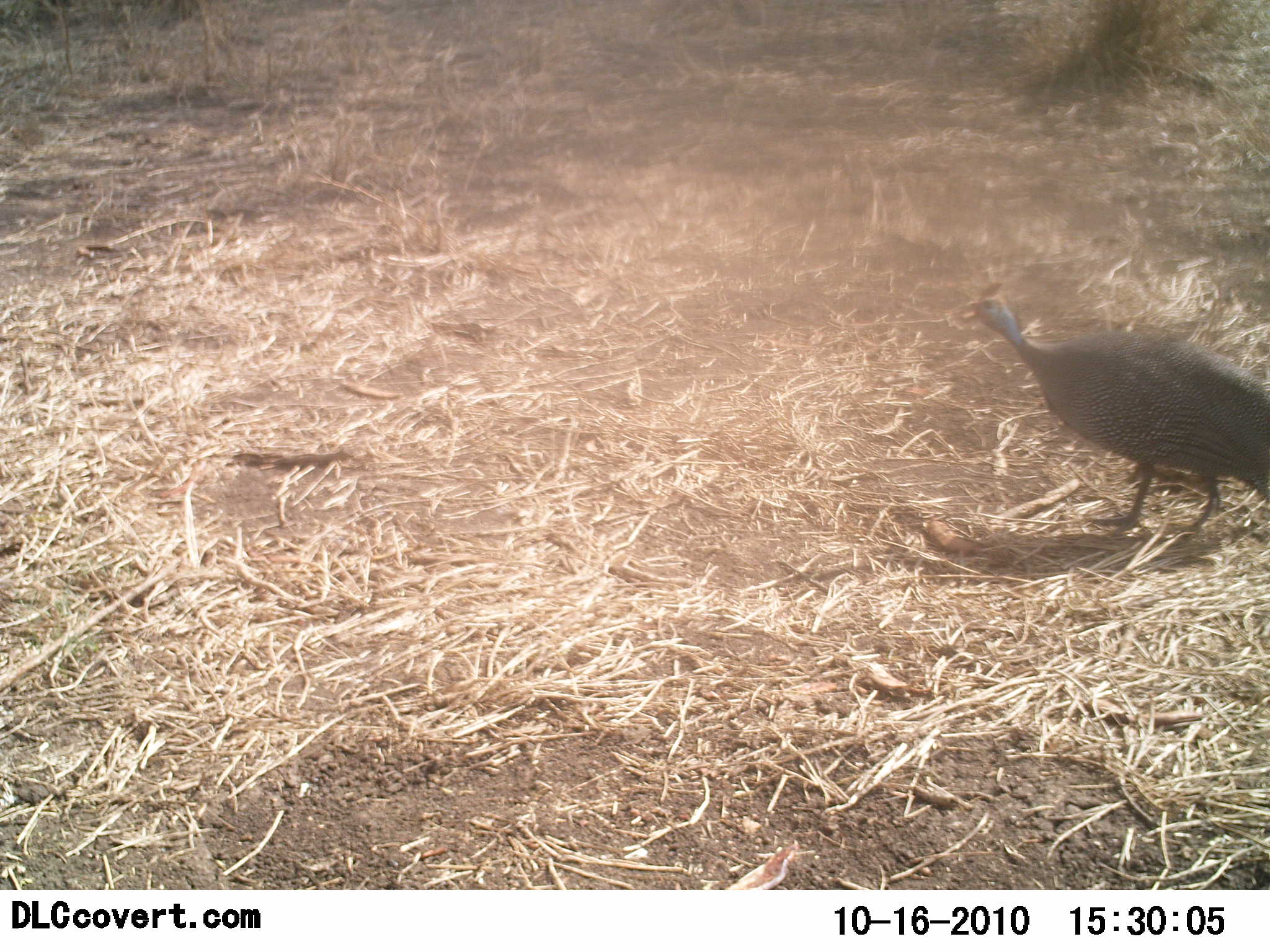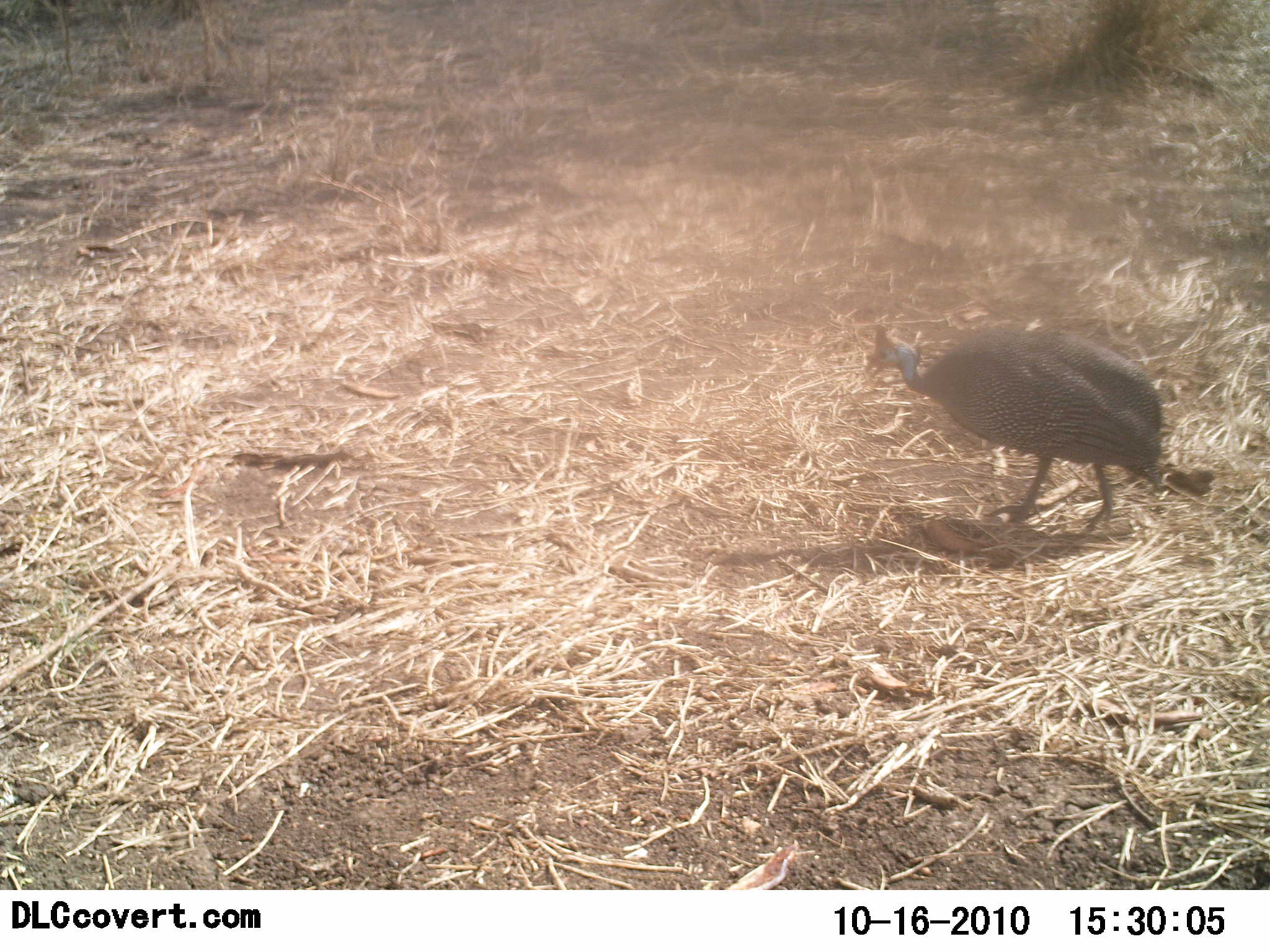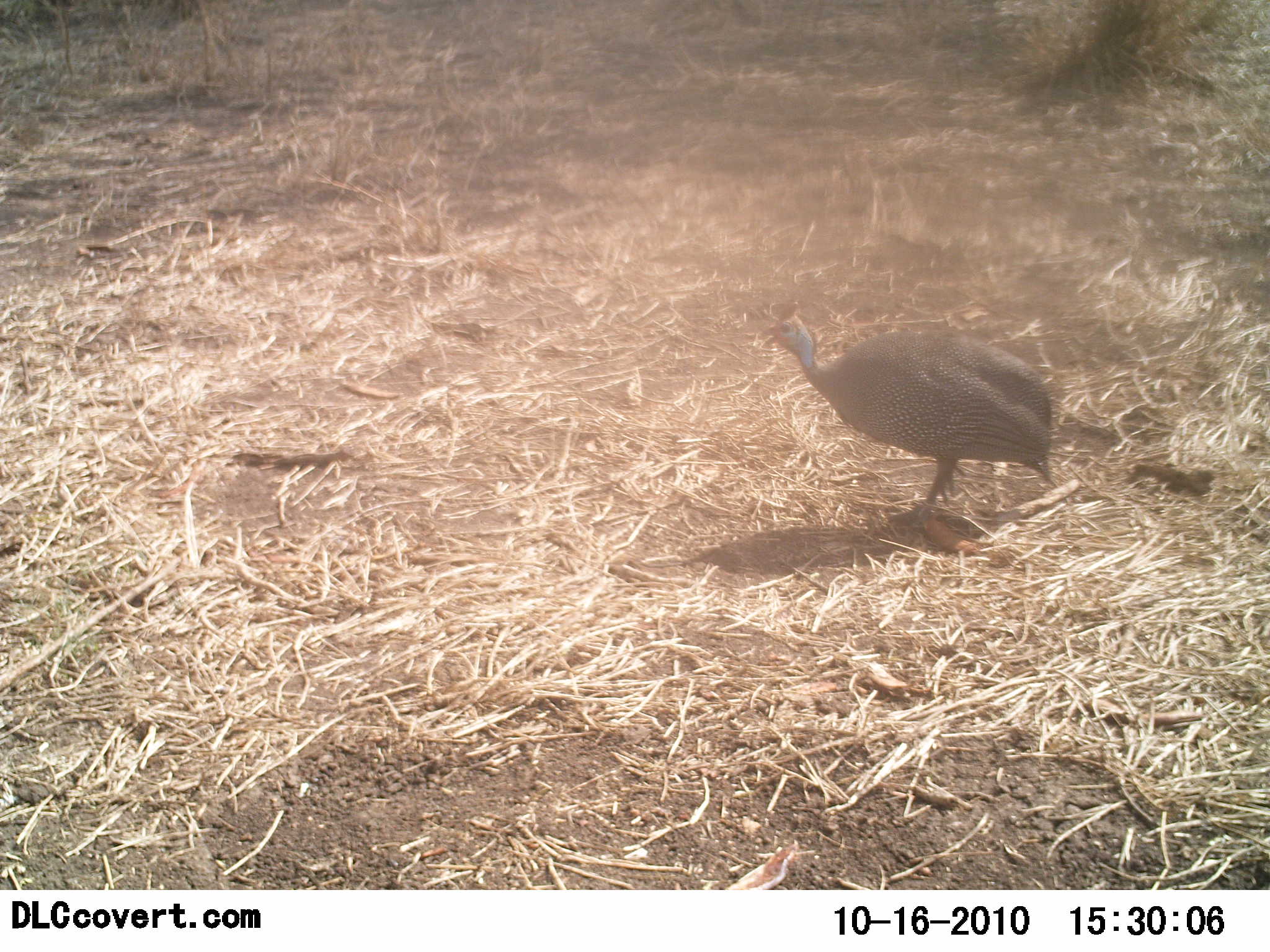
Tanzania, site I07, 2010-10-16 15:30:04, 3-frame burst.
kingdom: Animalia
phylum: Chordata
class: Aves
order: Galliformes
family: Numididae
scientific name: Numididae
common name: guinea fowl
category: guineafowl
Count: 1.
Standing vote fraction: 0%.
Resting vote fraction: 0%.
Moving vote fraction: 100%.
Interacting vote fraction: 0%.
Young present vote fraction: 0%.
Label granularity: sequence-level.